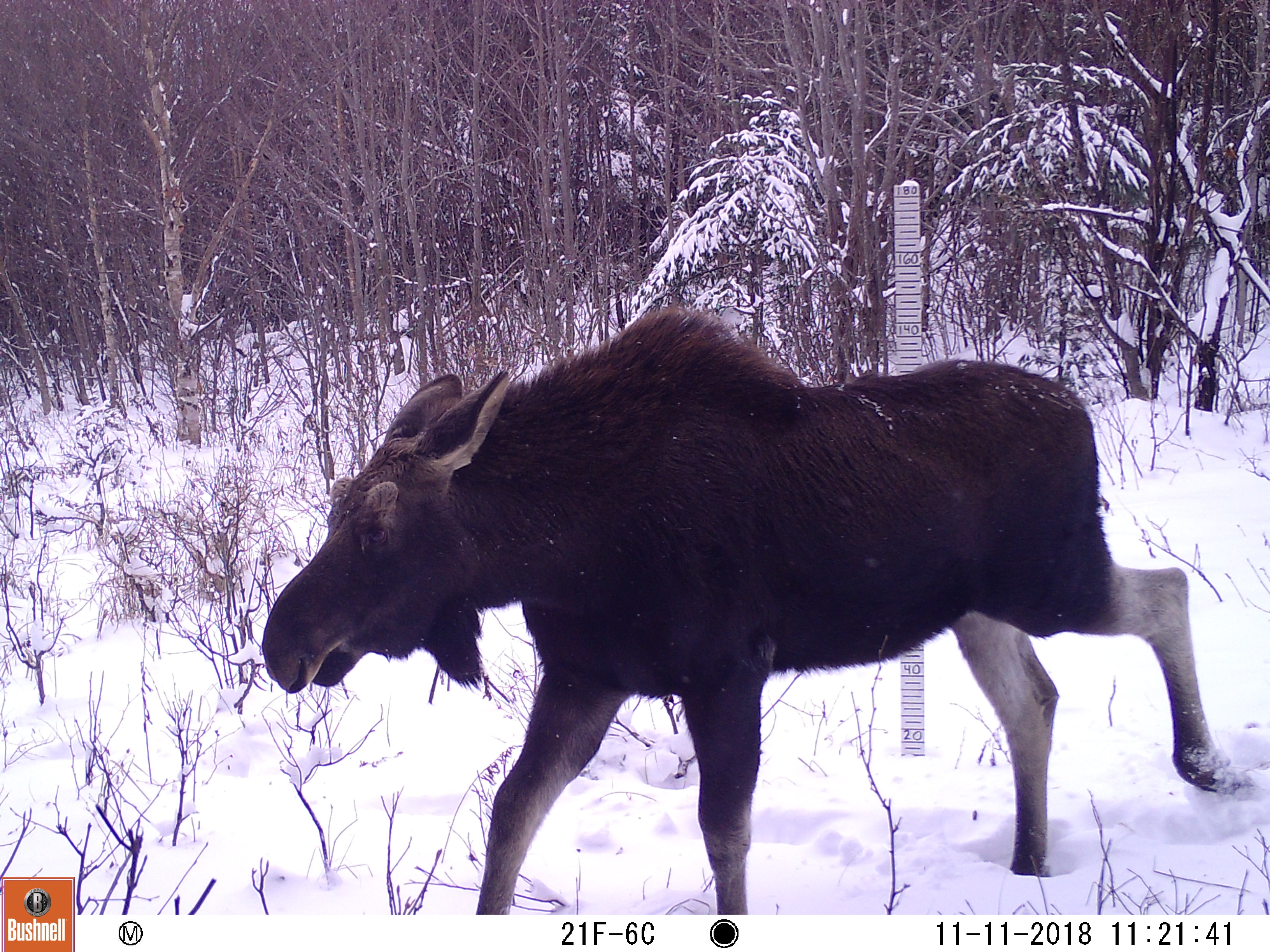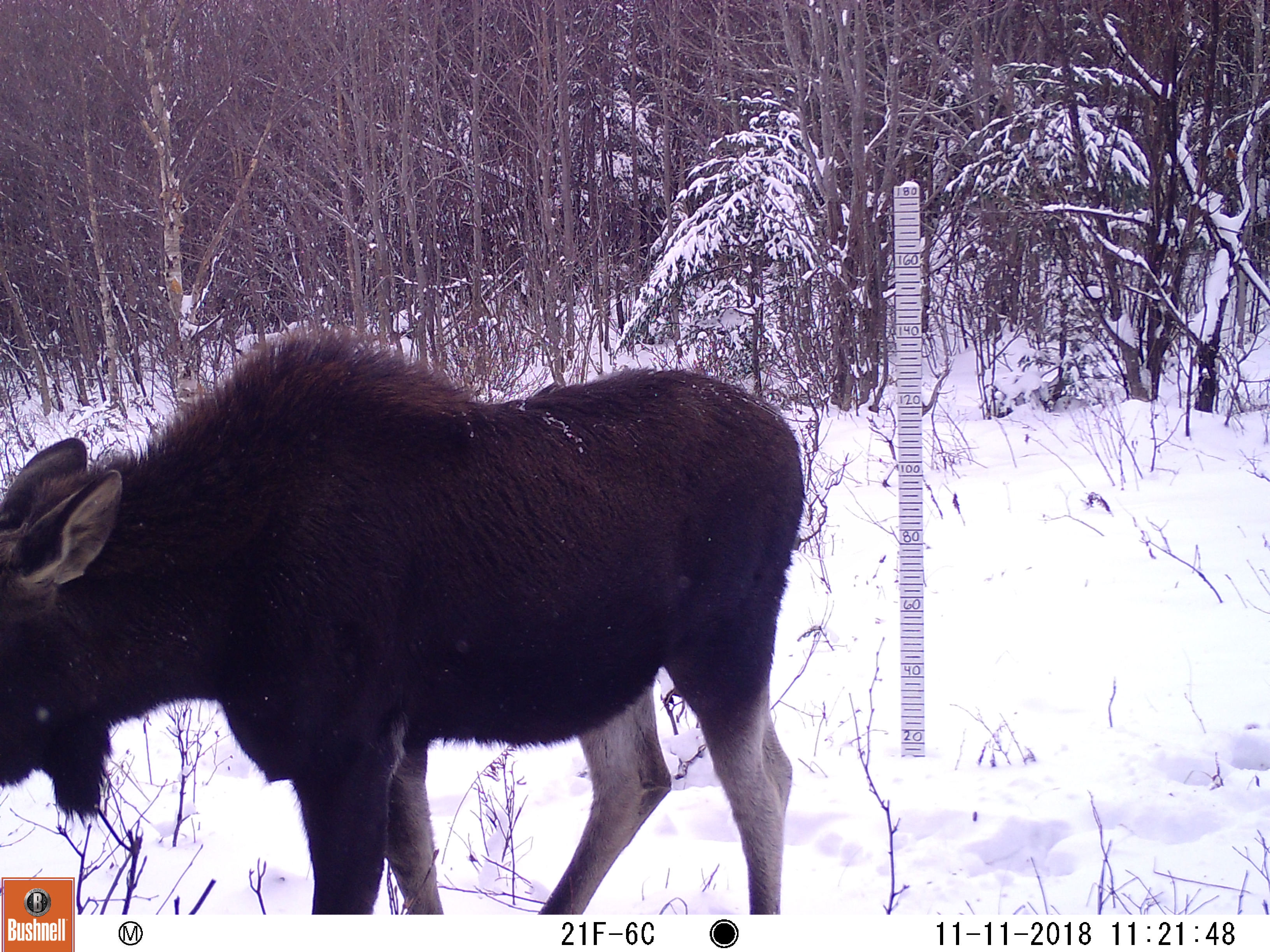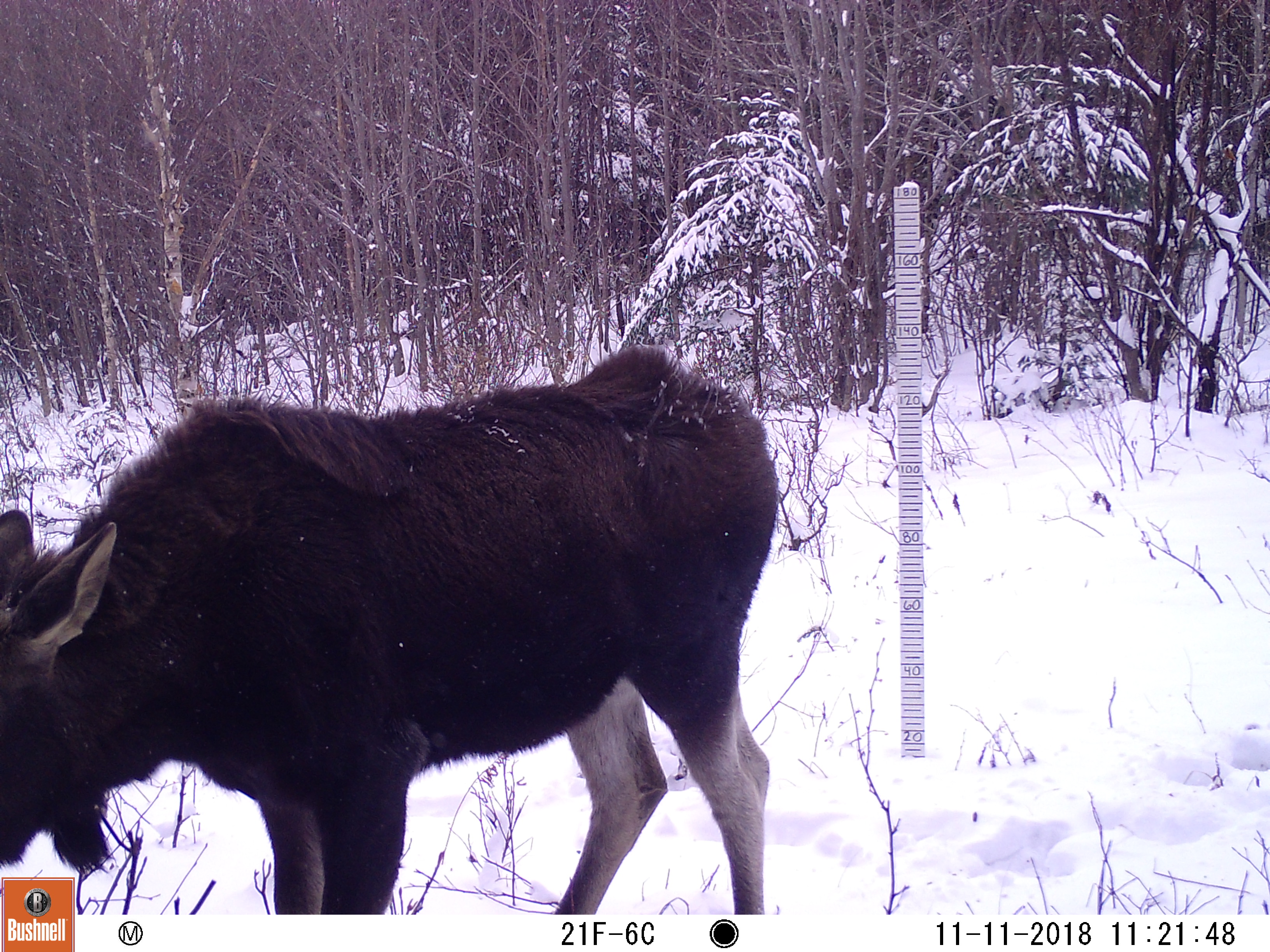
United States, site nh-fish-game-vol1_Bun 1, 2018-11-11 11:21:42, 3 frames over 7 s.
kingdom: Animalia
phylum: Chordata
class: Mammalia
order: Artiodactyla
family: Cervidae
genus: Alces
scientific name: Alces alces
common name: moose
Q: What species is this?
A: Moose (Alces alces).